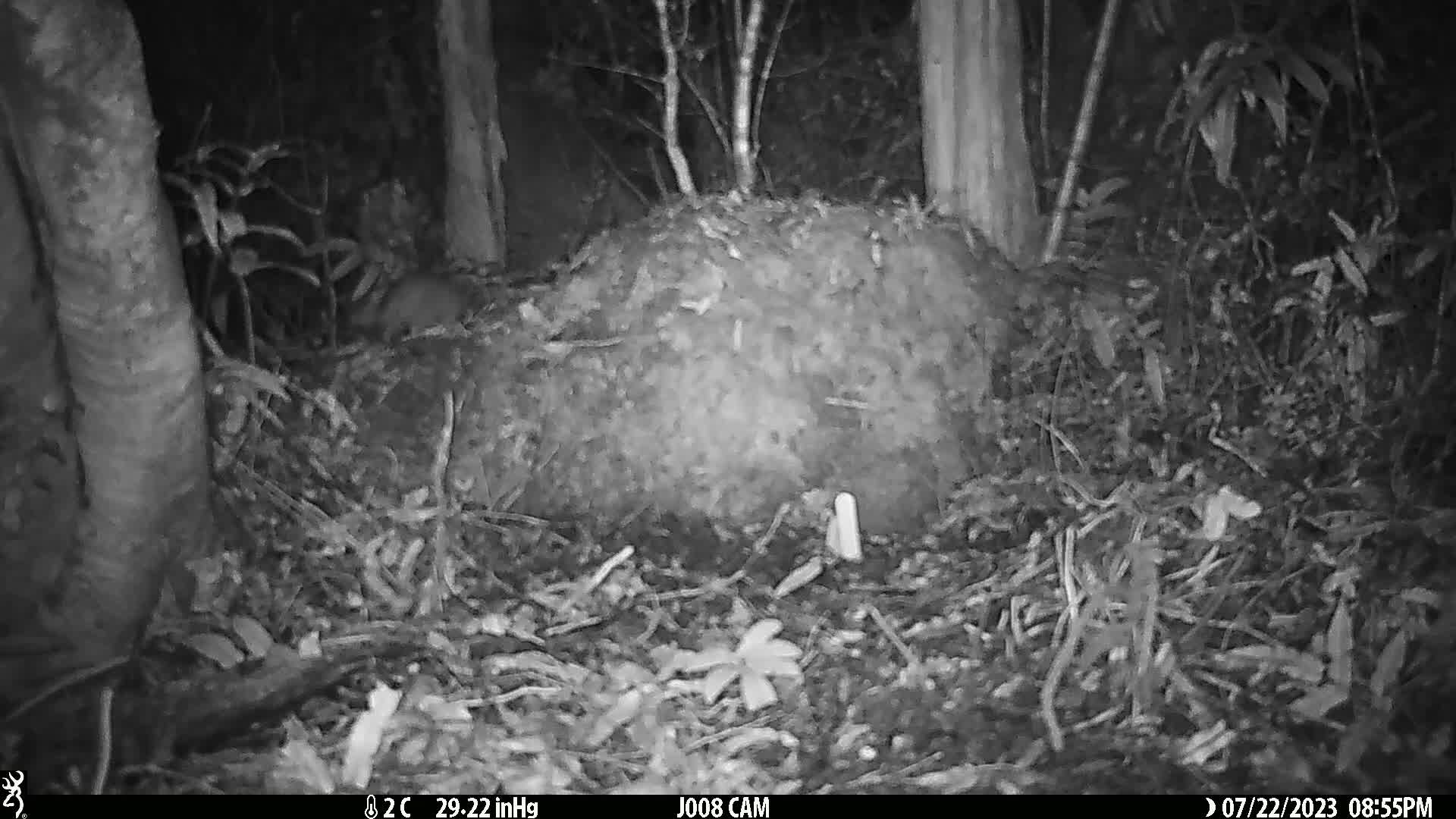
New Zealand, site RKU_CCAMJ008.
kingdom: Animalia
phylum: Chordata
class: Mammalia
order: Rodentia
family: Muridae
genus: Rattus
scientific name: Rattus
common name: rat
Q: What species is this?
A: Rat (Rattus).